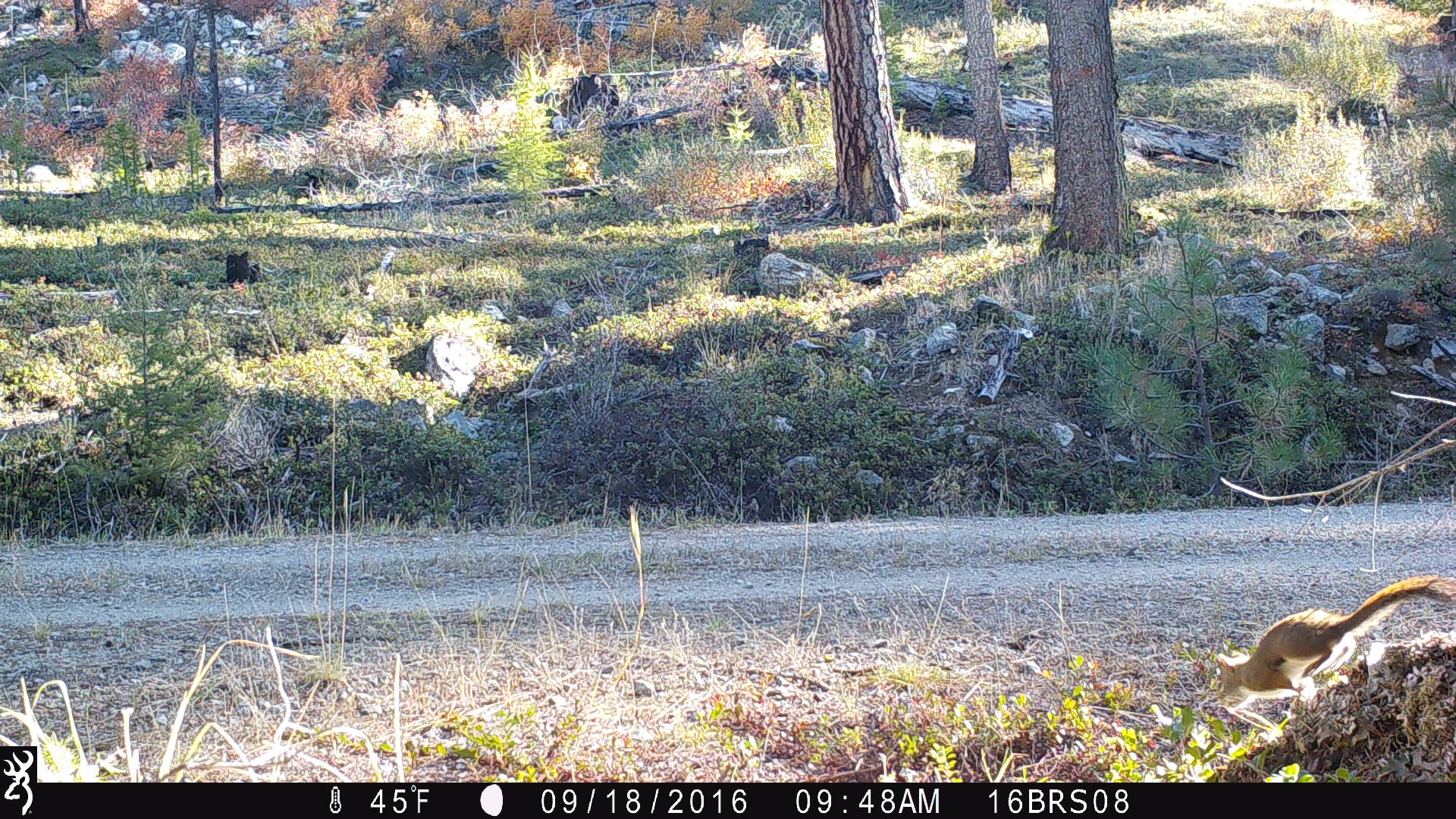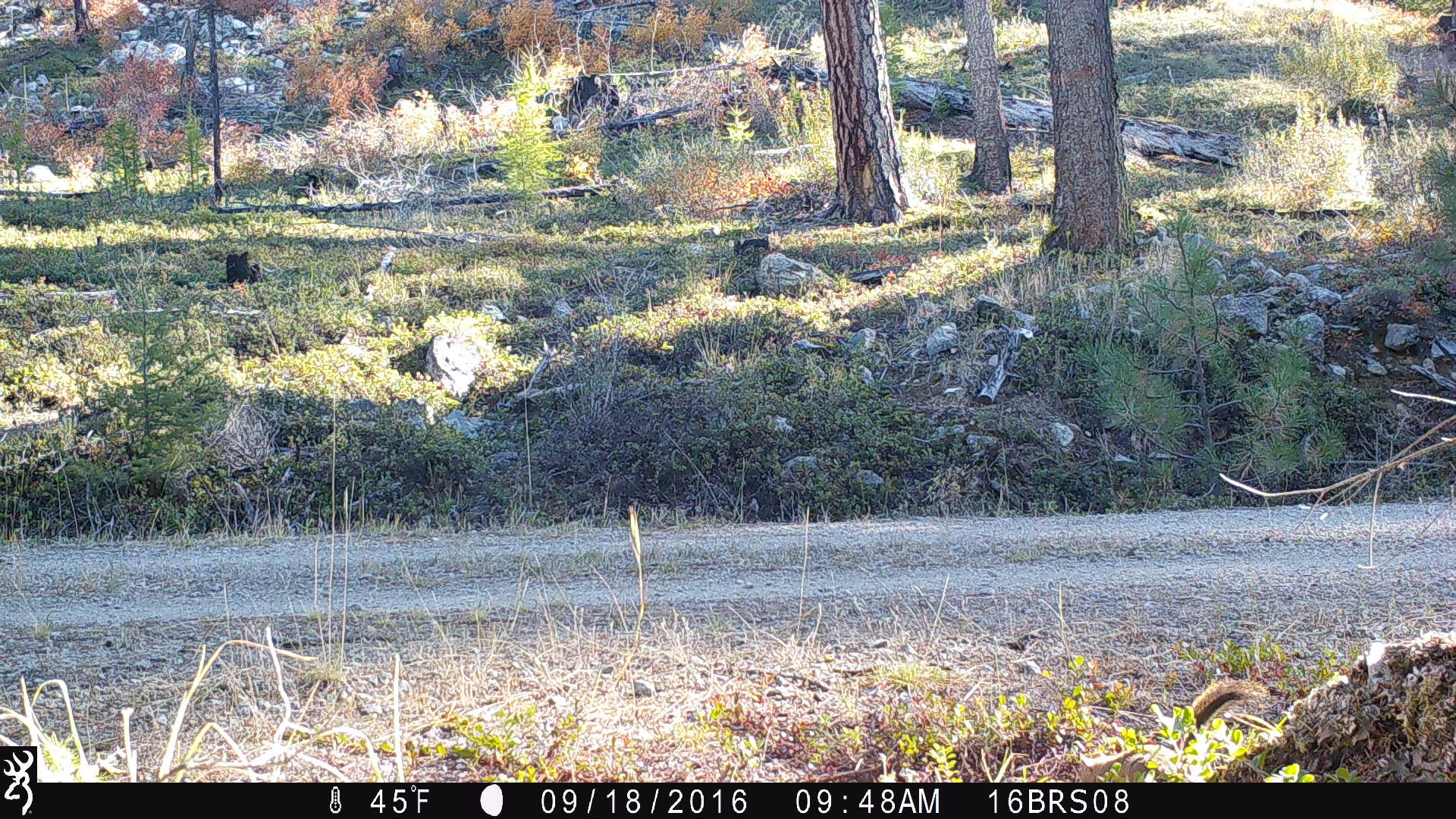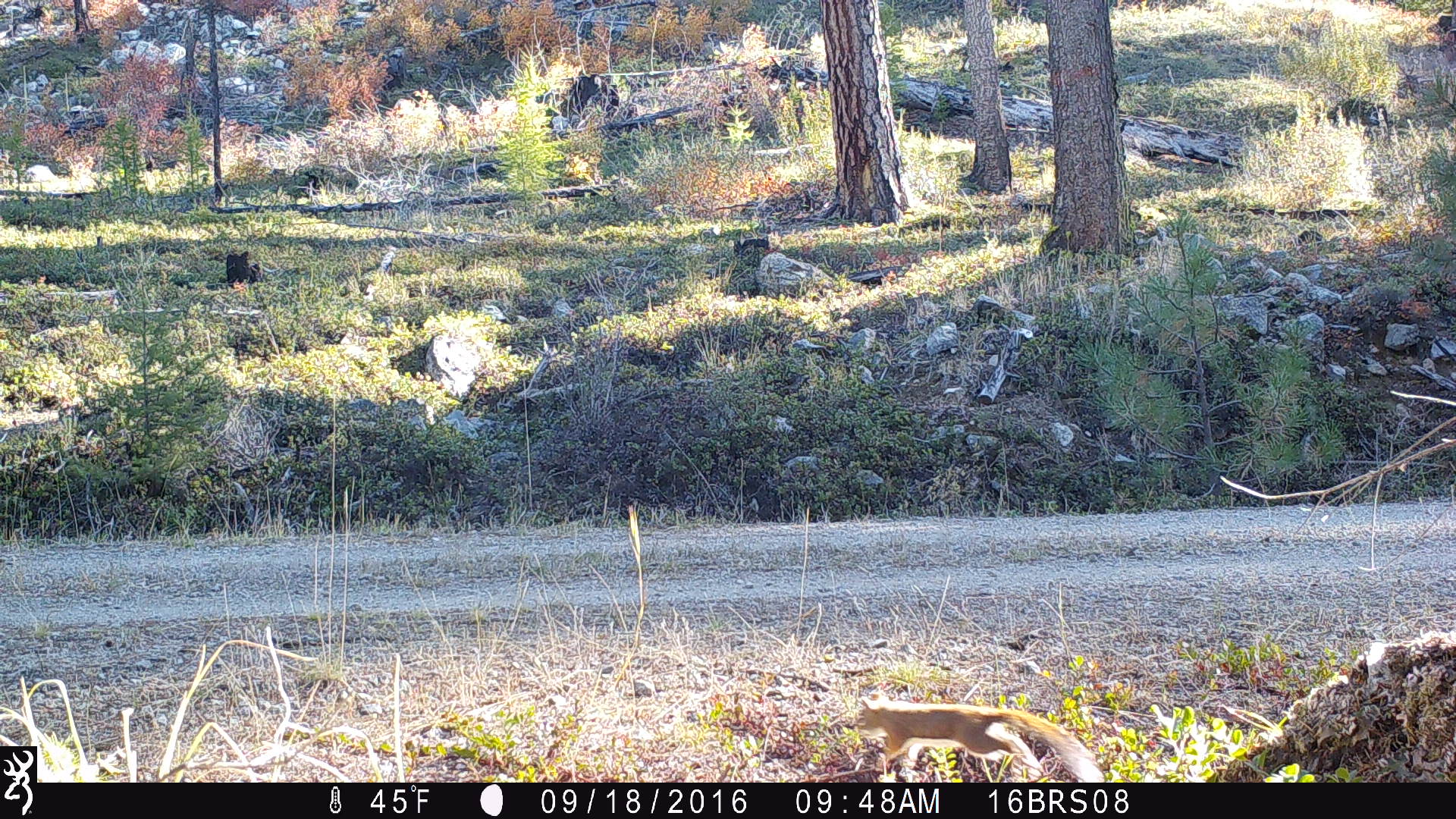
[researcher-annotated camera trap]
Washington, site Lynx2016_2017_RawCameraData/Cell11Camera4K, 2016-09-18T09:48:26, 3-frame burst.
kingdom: Animalia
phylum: Chordata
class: Mammalia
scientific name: Mammalia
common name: small mammal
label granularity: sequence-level